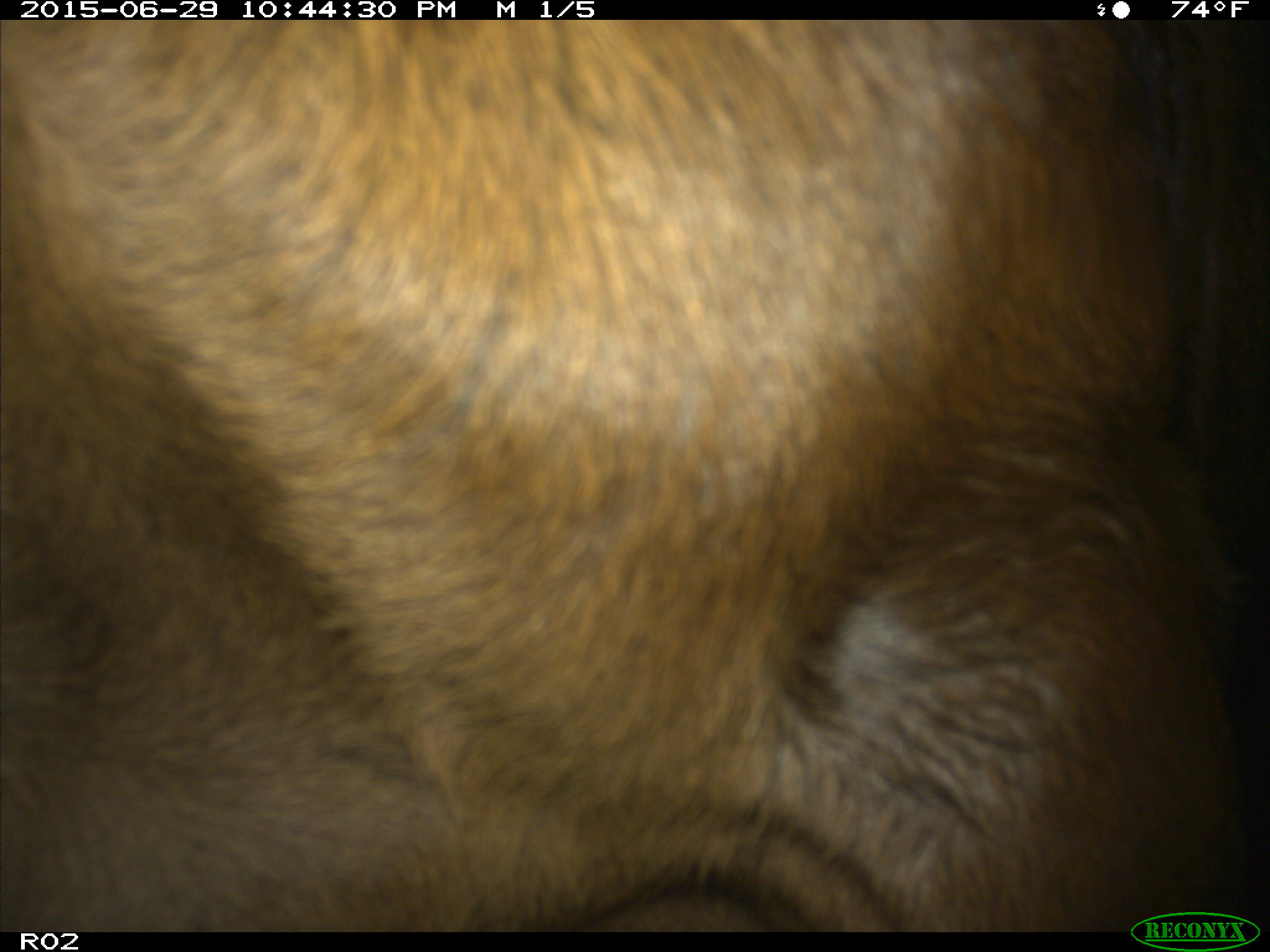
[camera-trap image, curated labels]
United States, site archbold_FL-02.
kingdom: Animalia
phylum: Chordata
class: Mammalia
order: Artiodactyla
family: Bovidae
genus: Bos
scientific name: Bos taurus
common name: domestic cow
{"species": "Bos taurus (domestic cow)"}